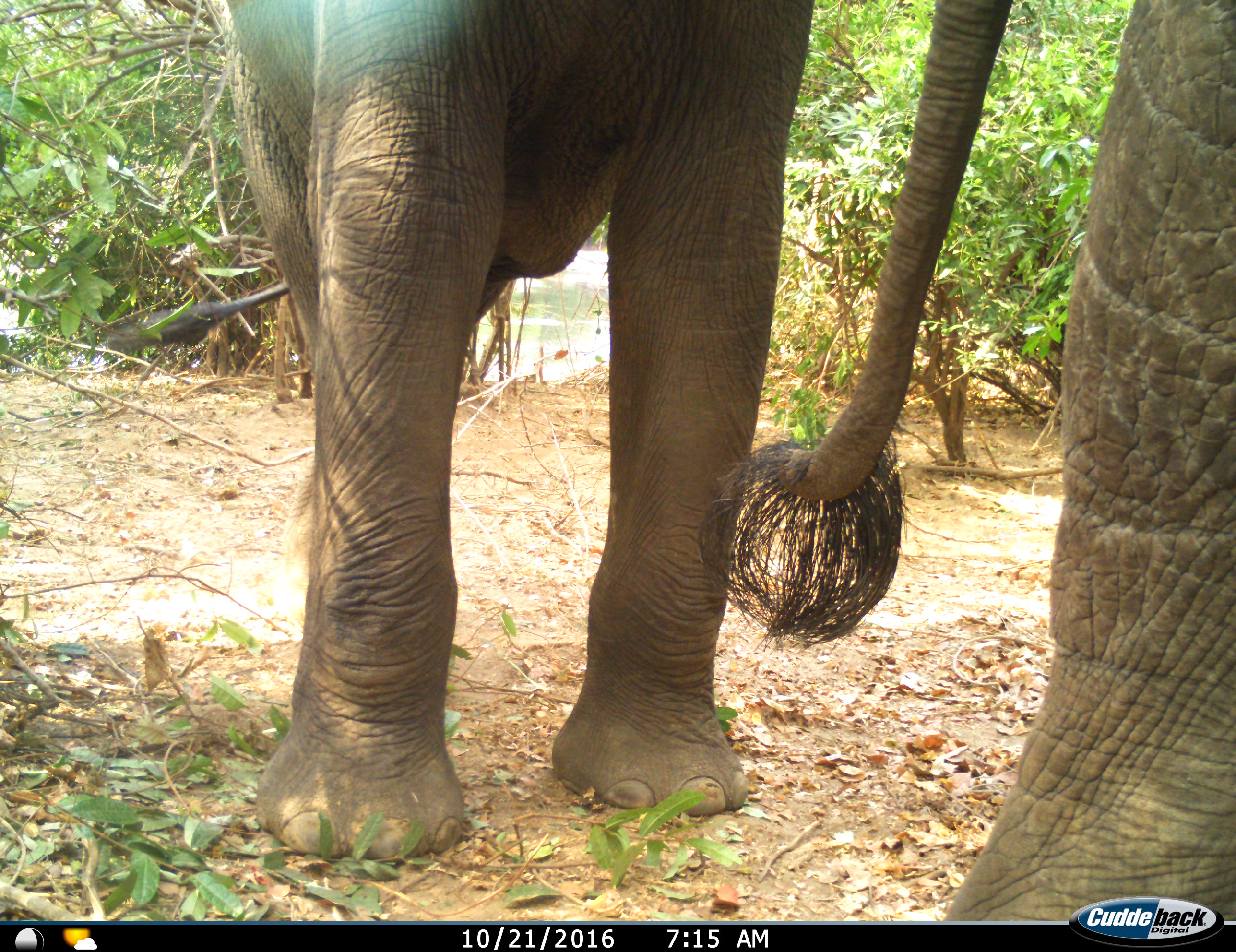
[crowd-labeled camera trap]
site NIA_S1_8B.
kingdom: Animalia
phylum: Chordata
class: Mammalia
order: Proboscidea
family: Elephantidae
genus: Loxodonta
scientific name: Loxodonta africana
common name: african bush elephant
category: elephant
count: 2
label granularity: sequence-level